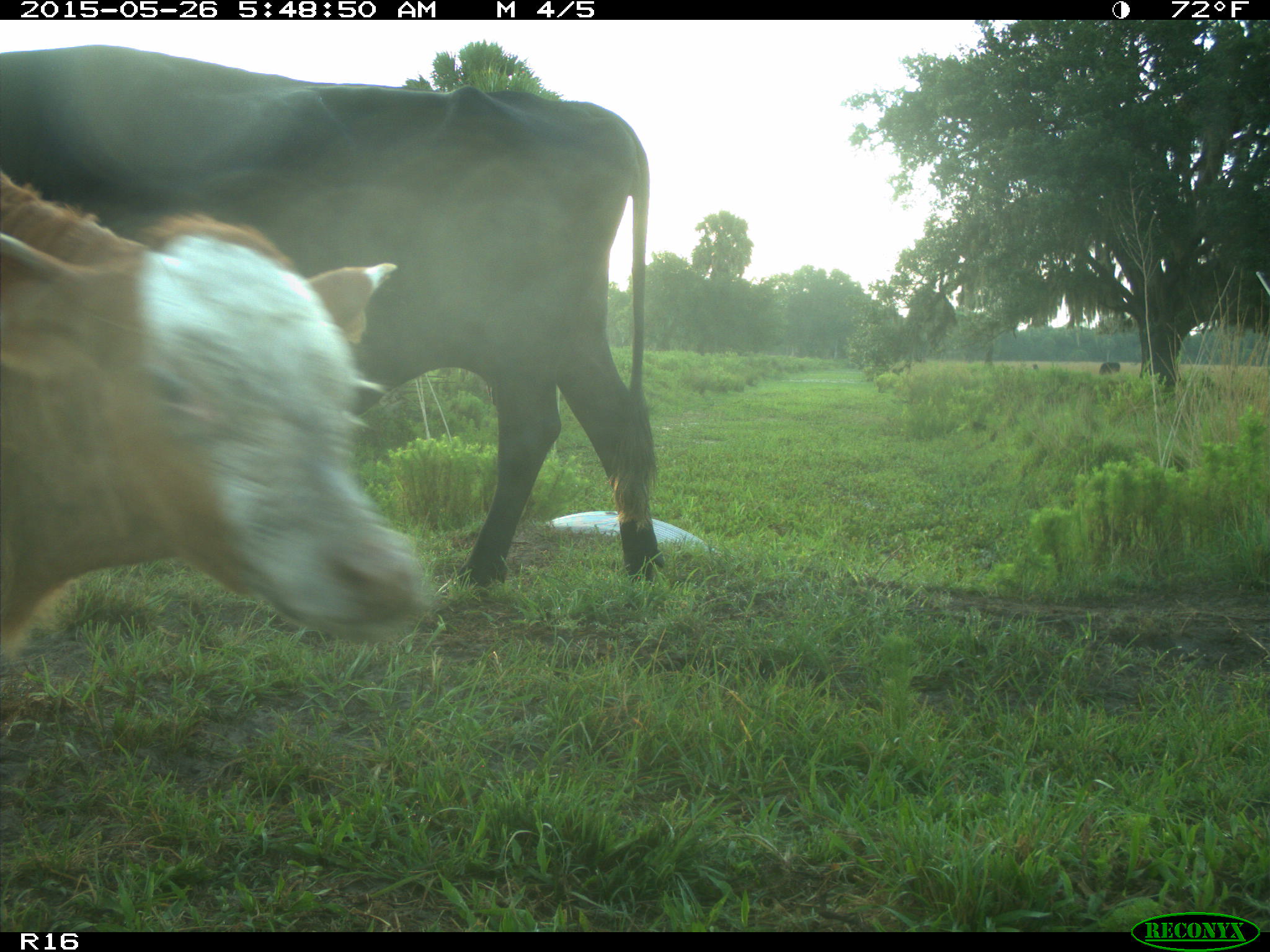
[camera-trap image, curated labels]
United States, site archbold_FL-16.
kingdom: Animalia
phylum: Chordata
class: Mammalia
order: Artiodactyla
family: Bovidae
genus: Bos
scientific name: Bos taurus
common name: domestic cow